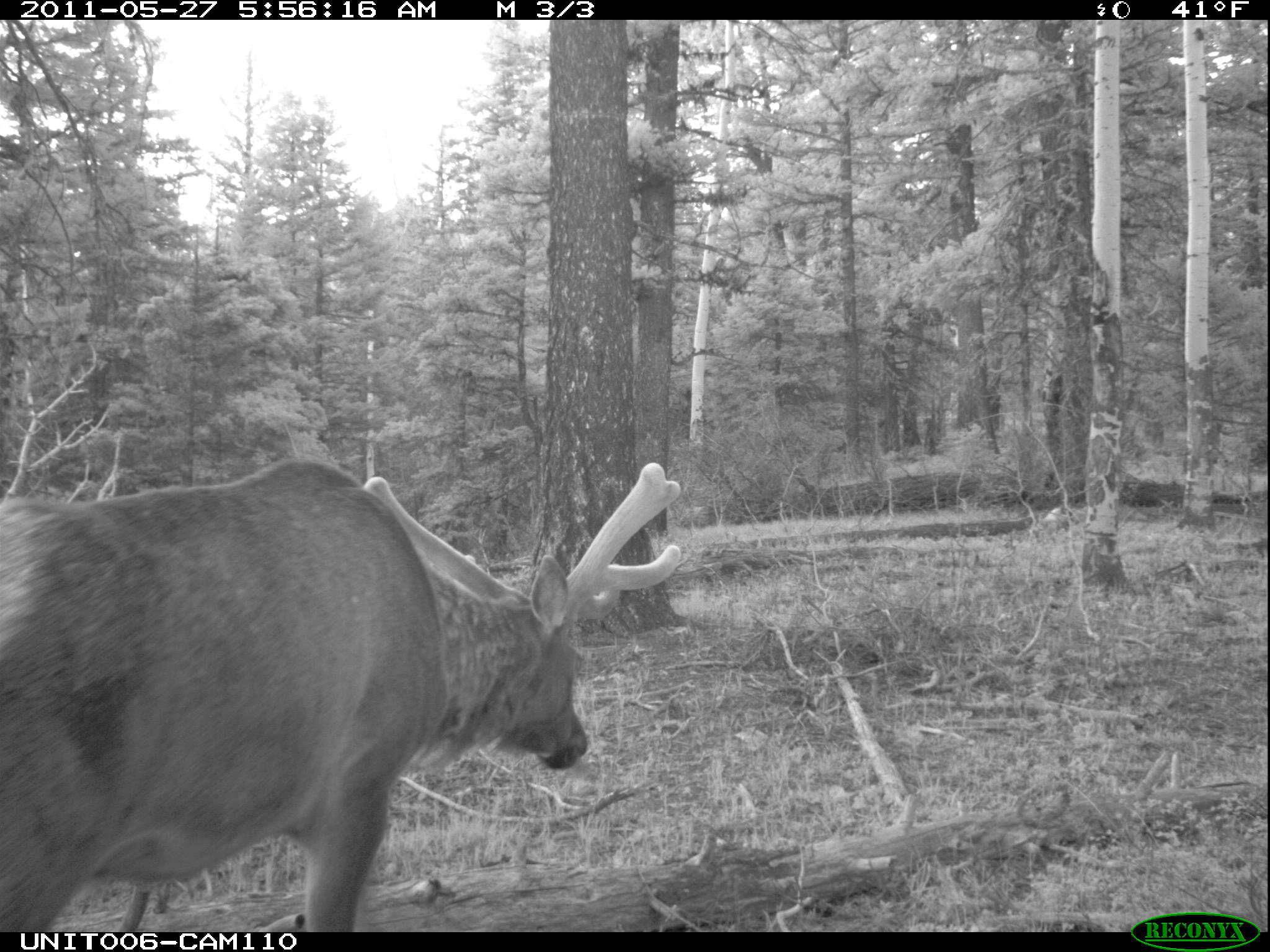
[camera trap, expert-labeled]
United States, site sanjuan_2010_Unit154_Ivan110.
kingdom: Animalia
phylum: Chordata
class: Mammalia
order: Artiodactyla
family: Cervidae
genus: Cervus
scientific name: Cervus elaphus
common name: red deer